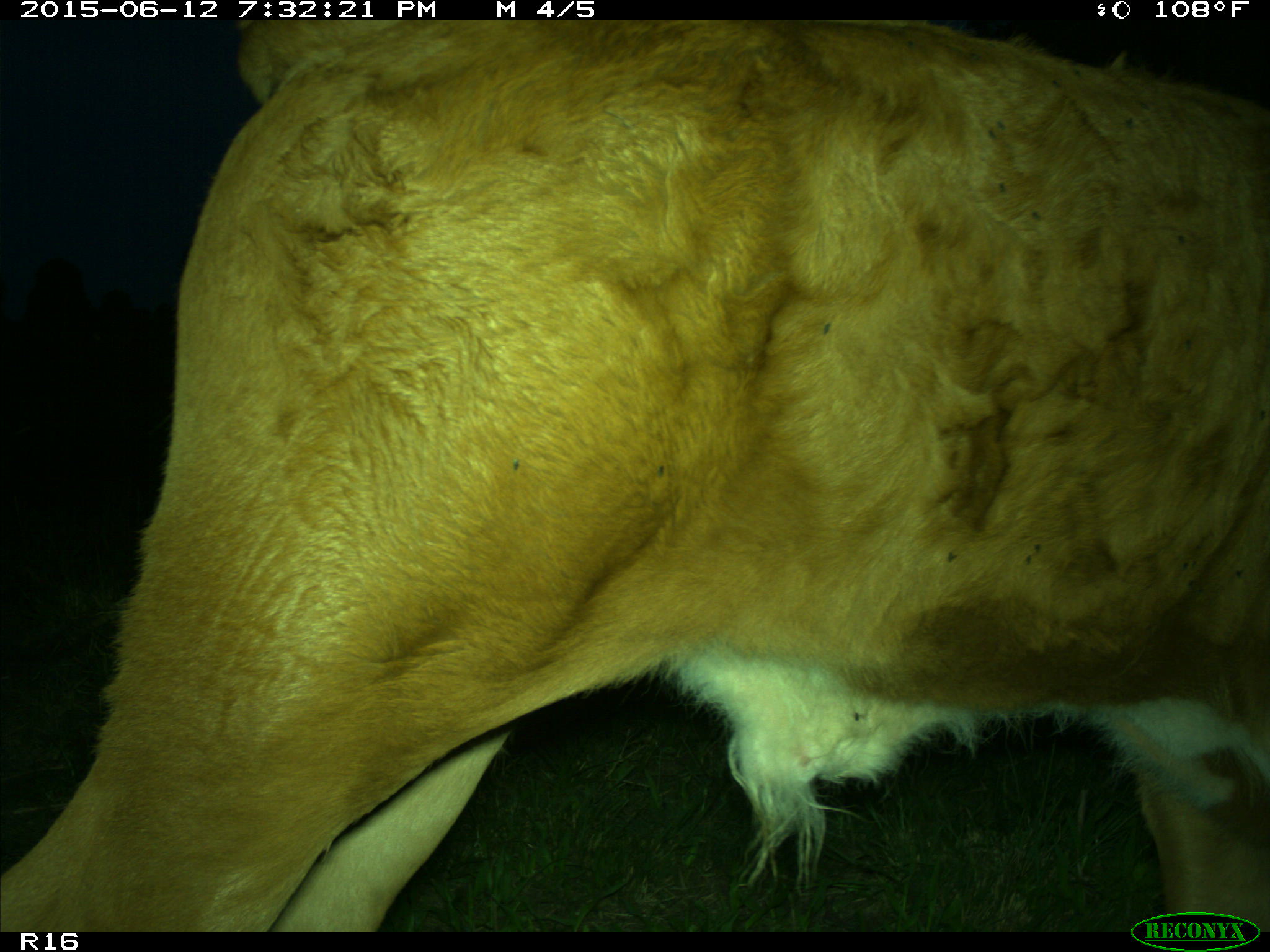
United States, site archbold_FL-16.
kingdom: Animalia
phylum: Chordata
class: Mammalia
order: Artiodactyla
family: Bovidae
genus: Bos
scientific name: Bos taurus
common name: domestic cow